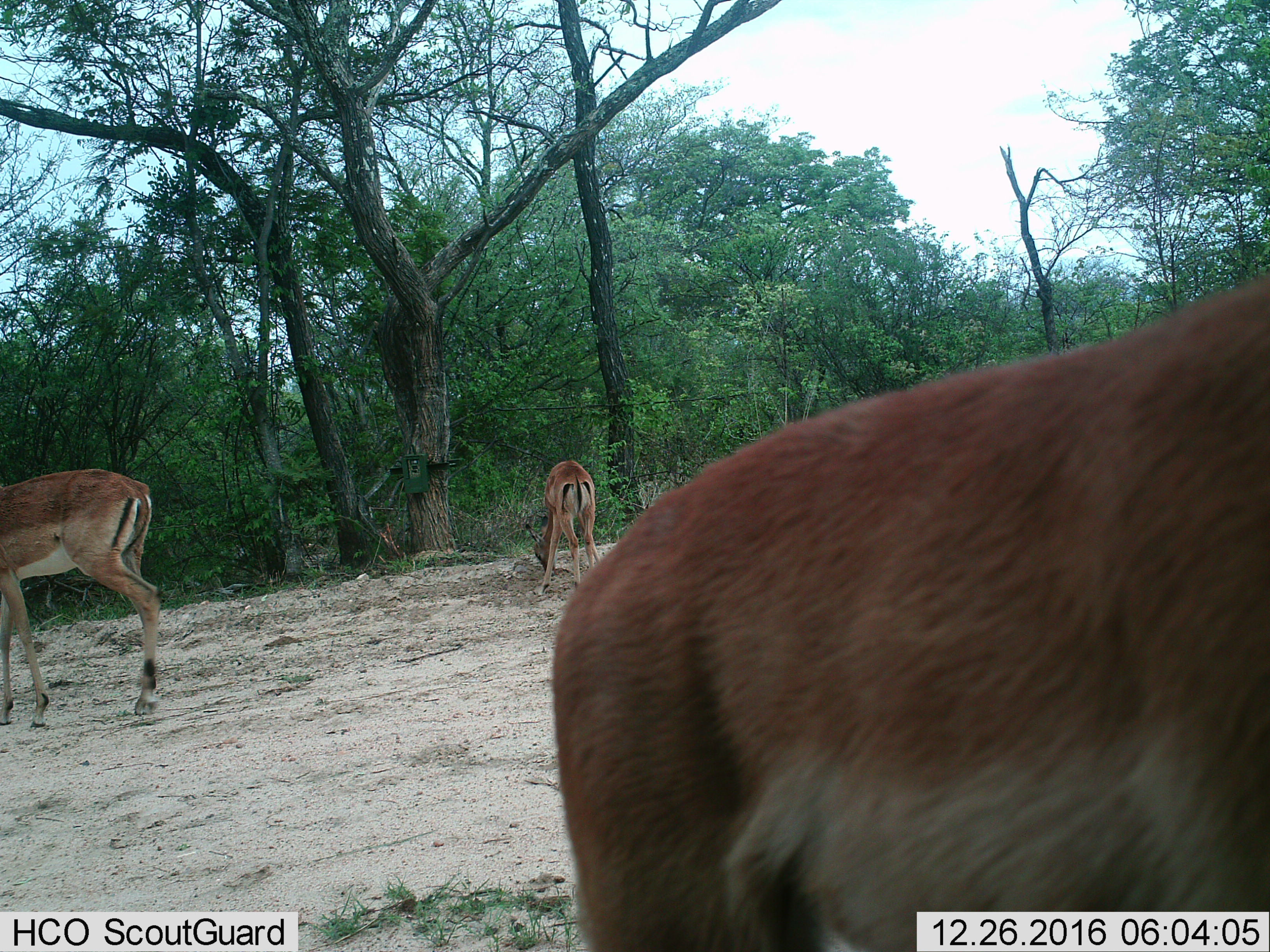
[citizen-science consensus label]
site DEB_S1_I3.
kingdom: Animalia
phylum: Chordata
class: Mammalia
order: Artiodactyla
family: Bovidae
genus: Aepyceros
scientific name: Aepyceros melampus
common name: impala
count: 3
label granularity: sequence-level